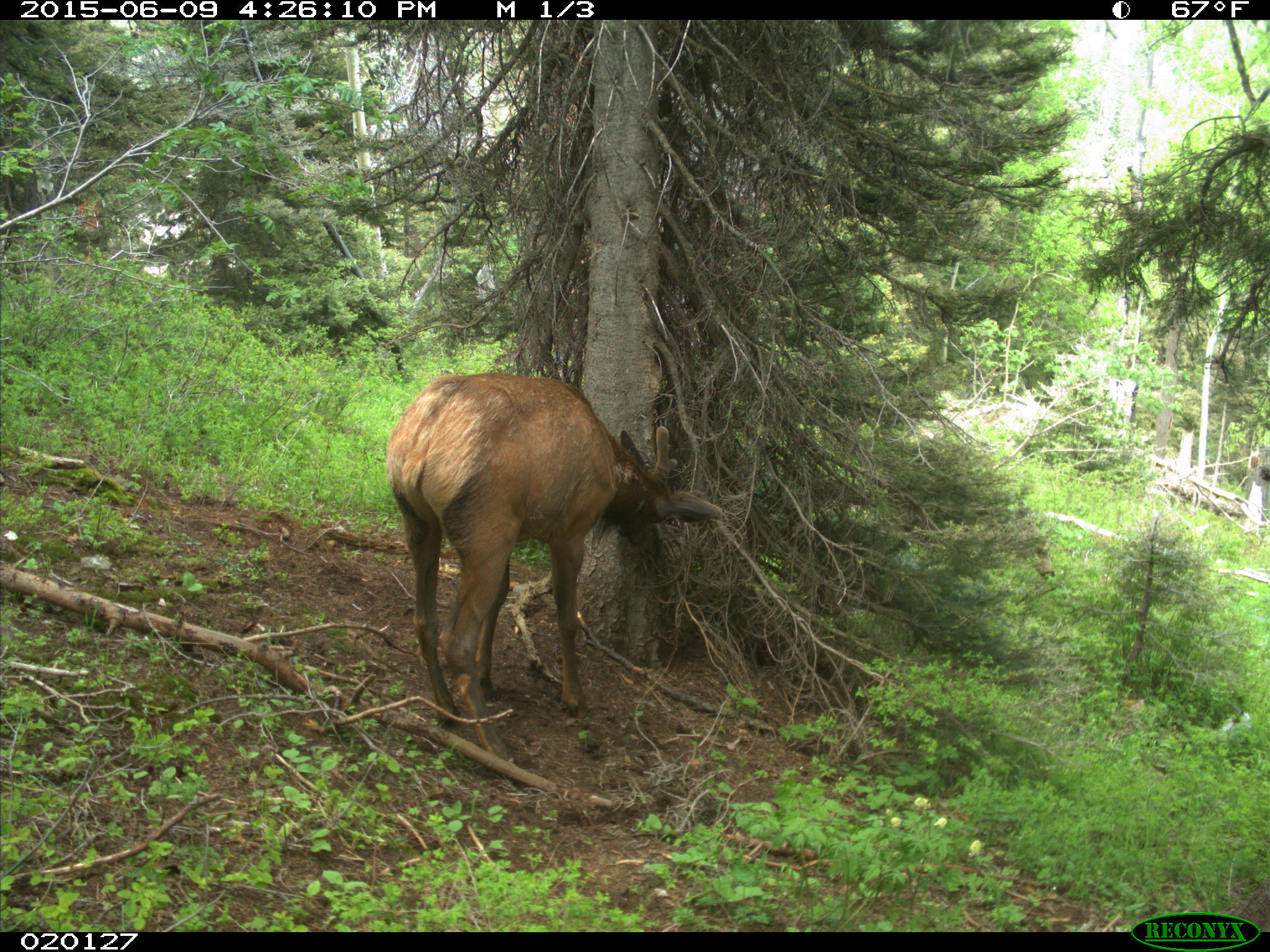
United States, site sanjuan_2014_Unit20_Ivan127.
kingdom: Animalia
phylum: Chordata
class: Mammalia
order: Artiodactyla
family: Cervidae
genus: Cervus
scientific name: Cervus elaphus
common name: red deer